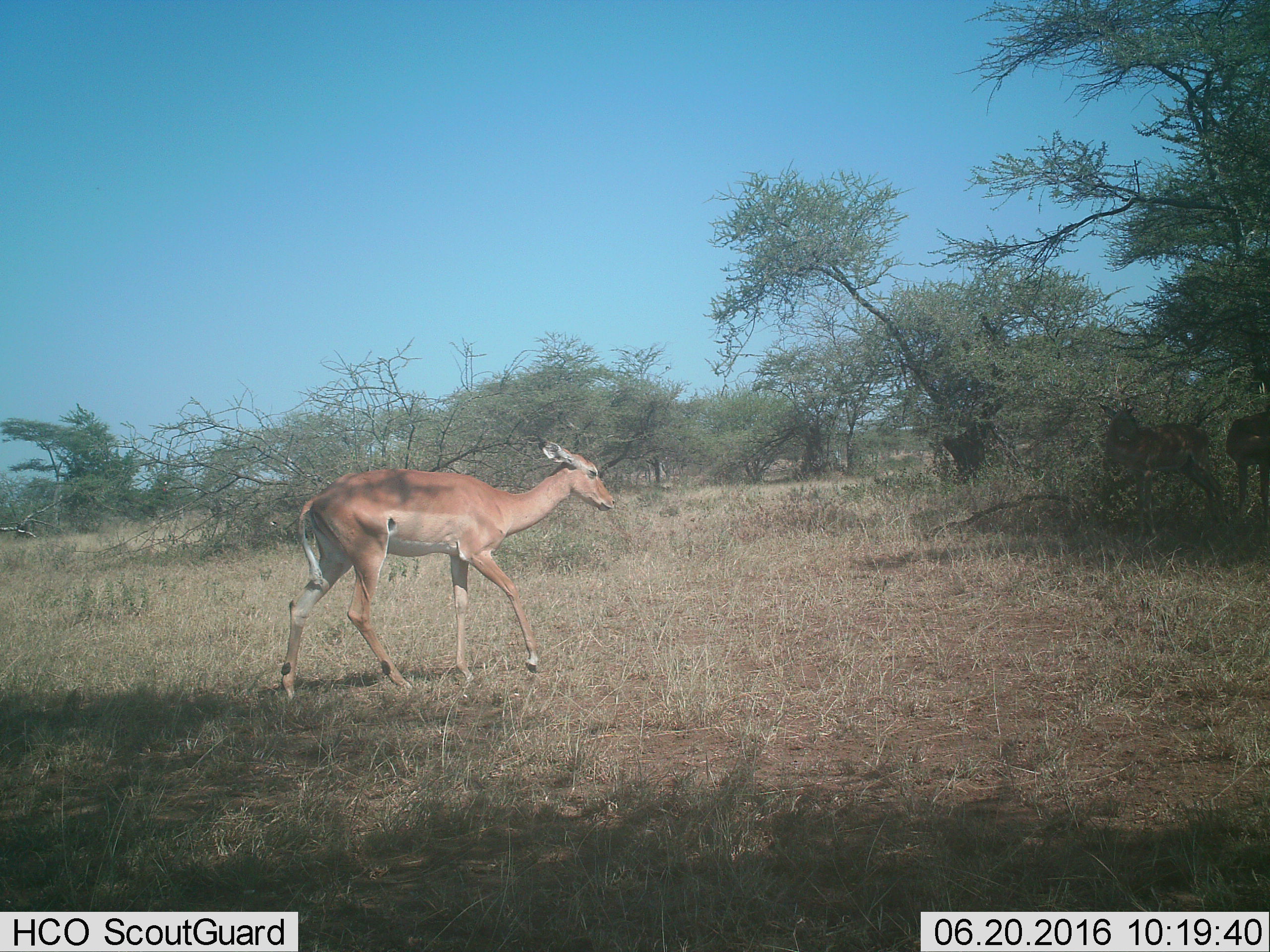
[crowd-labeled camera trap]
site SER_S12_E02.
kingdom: Animalia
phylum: Chordata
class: Mammalia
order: Artiodactyla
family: Bovidae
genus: Aepyceros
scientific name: Aepyceros melampus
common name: impala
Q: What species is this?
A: Impala (Aepyceros melampus).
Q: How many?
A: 1.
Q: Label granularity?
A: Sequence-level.